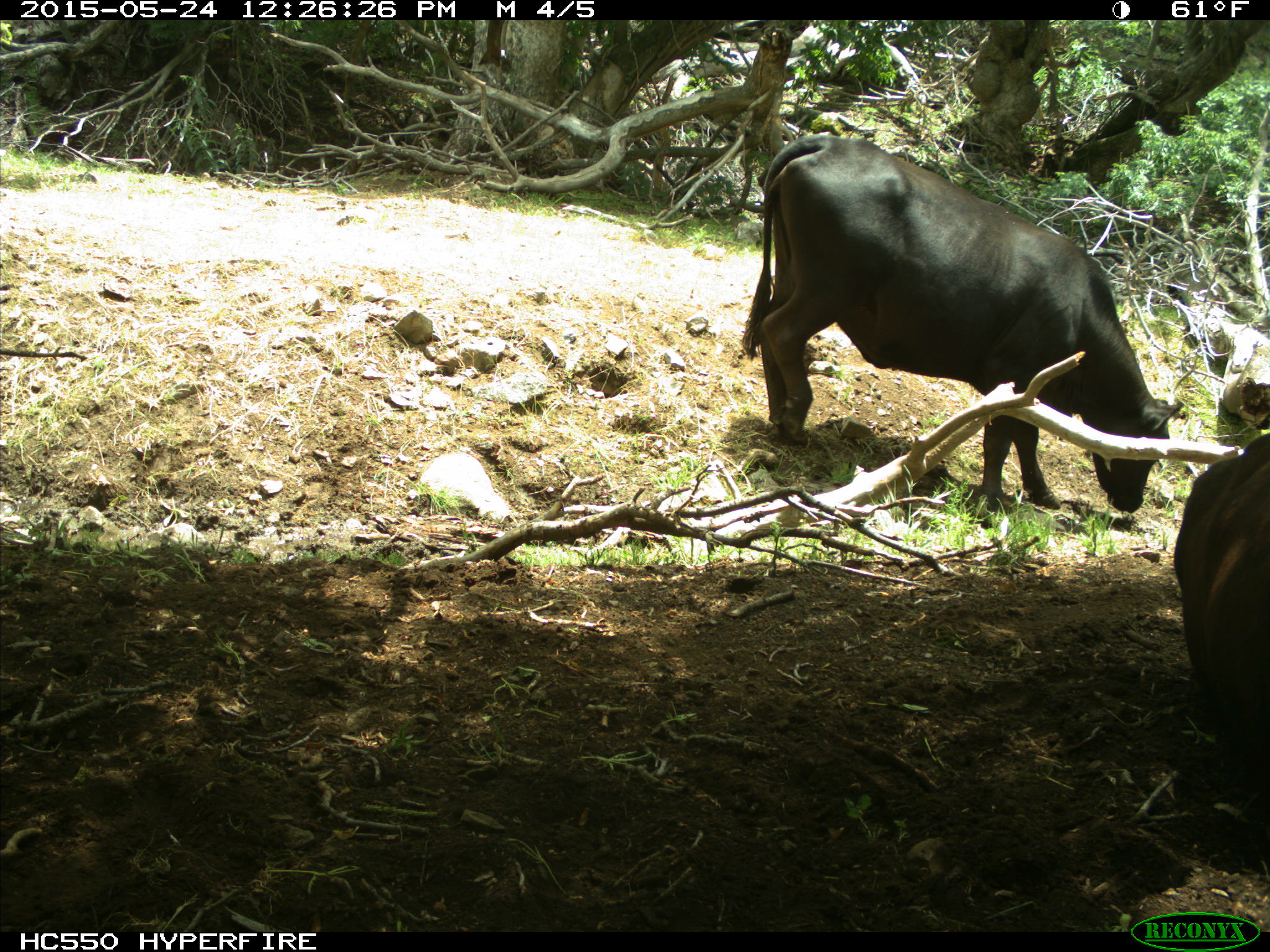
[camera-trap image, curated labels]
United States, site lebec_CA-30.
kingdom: Animalia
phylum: Chordata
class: Mammalia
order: Artiodactyla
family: Bovidae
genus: Bos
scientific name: Bos taurus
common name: domestic cow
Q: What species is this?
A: Bos taurus (domestic cow).